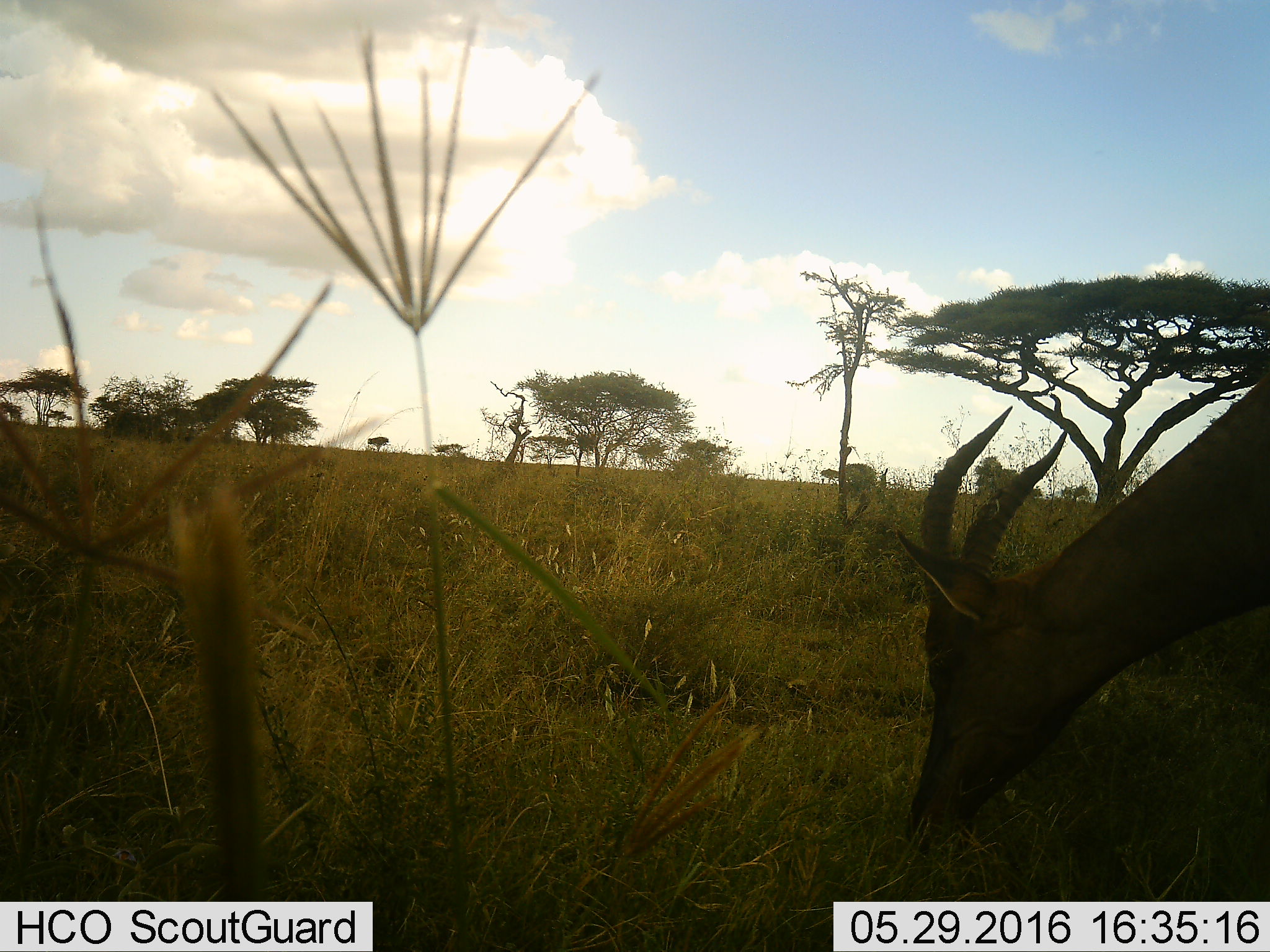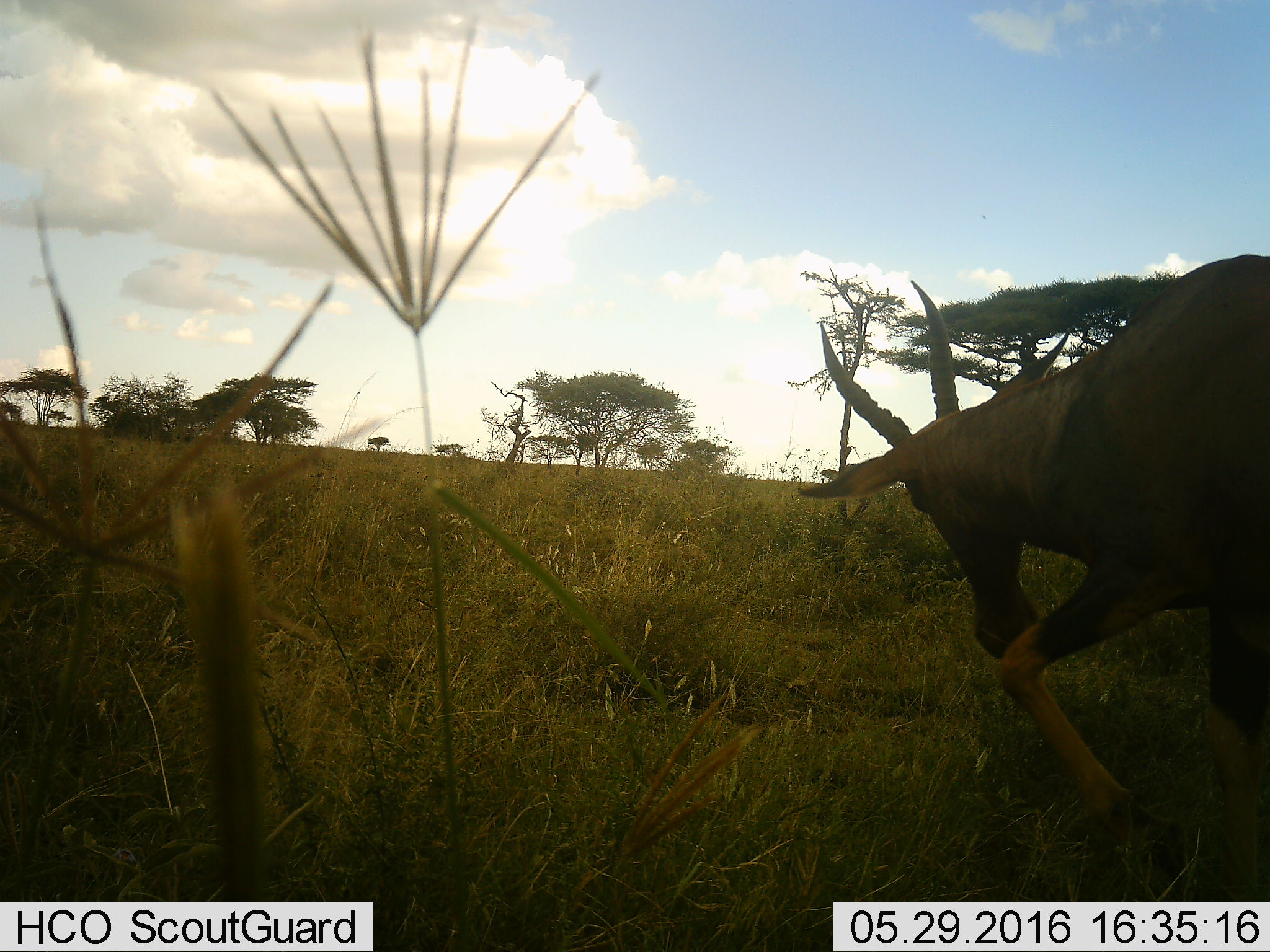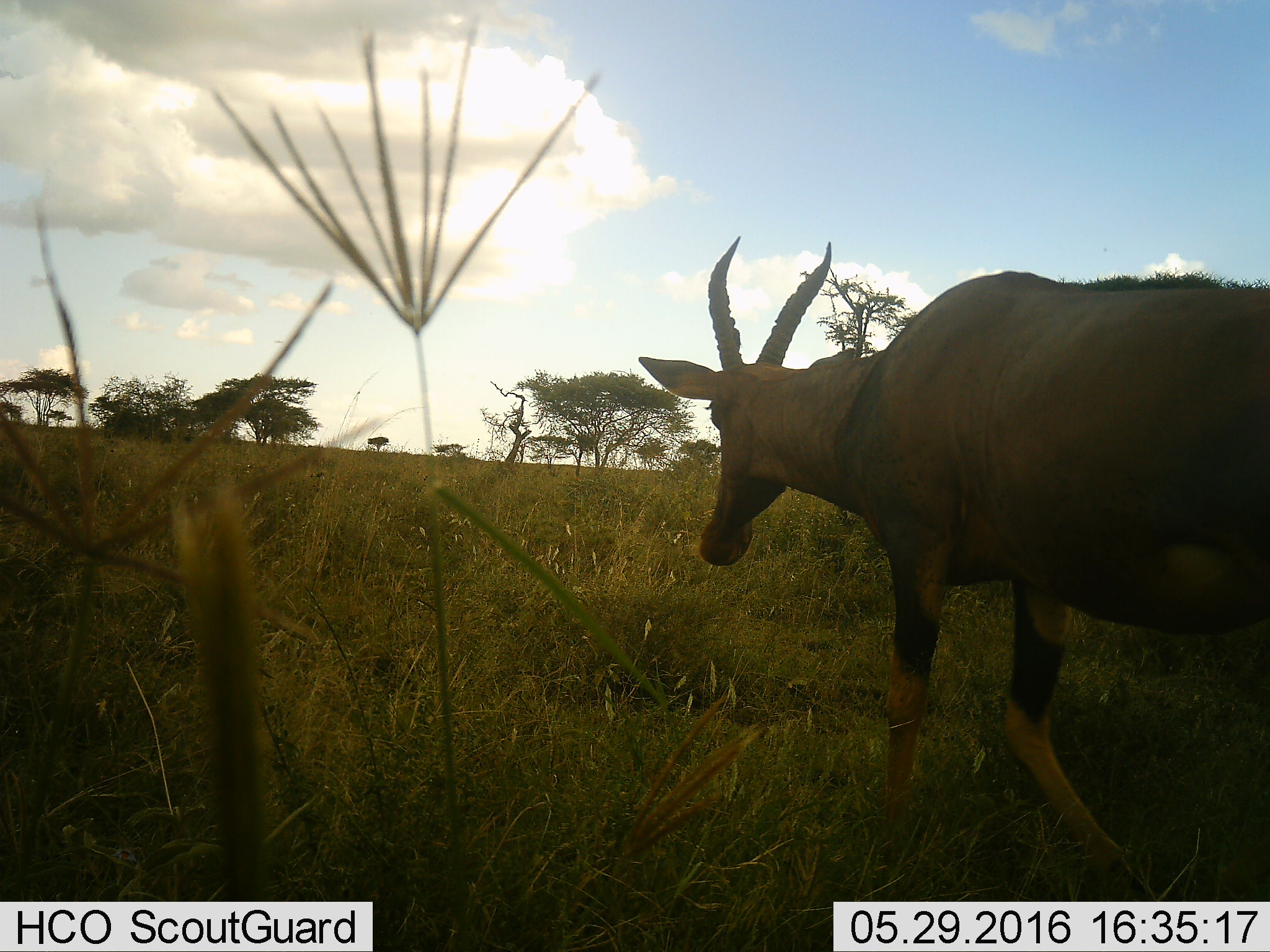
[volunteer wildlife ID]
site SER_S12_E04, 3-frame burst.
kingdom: Animalia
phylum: Chordata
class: Mammalia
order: Artiodactyla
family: Bovidae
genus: Damaliscus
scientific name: Damaliscus lunatus jimela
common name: topi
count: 1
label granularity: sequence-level